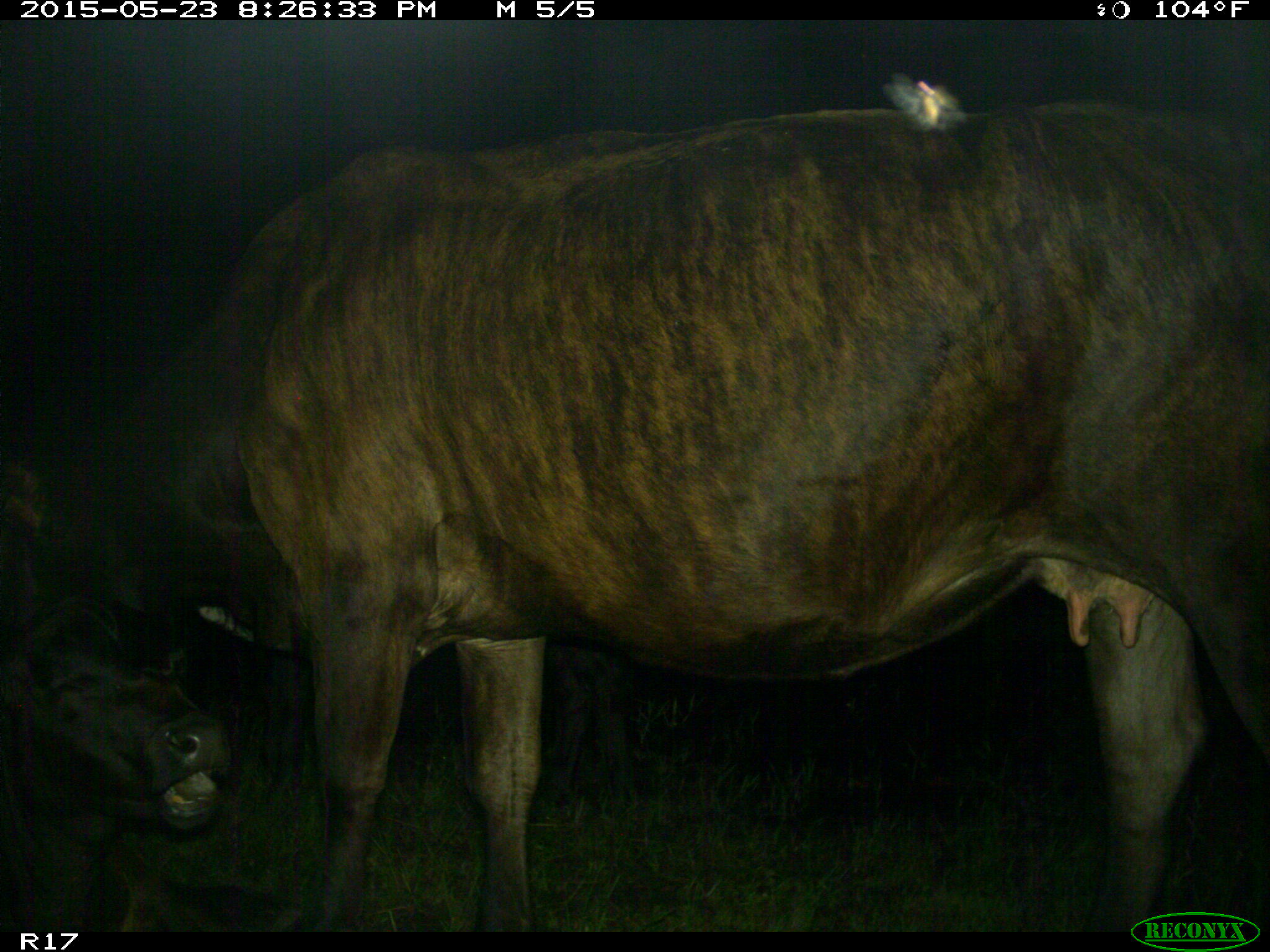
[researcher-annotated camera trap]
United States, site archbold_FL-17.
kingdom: Animalia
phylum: Chordata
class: Mammalia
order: Artiodactyla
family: Bovidae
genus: Bos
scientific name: Bos taurus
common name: domestic cow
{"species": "Bos taurus (domestic cow)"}